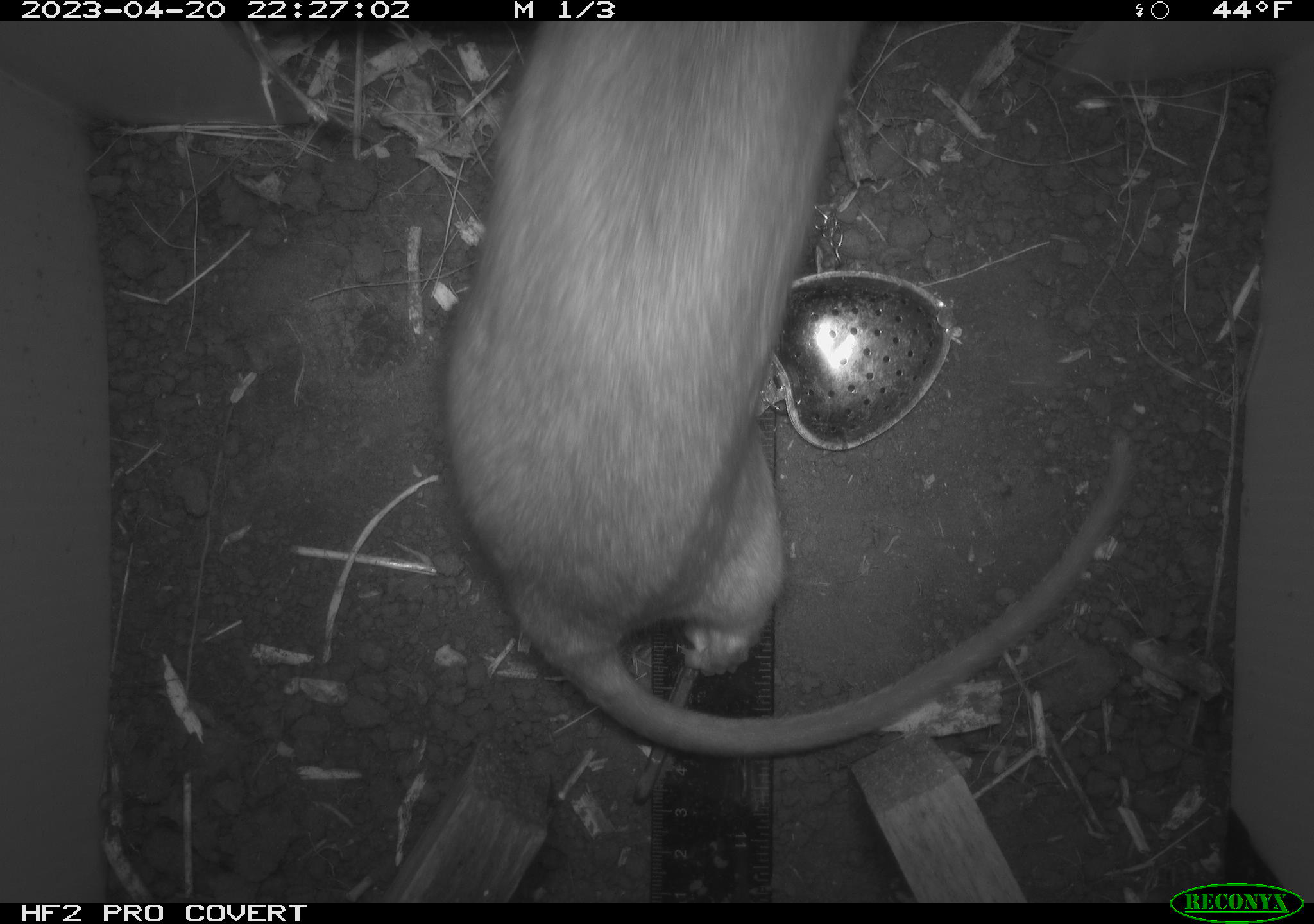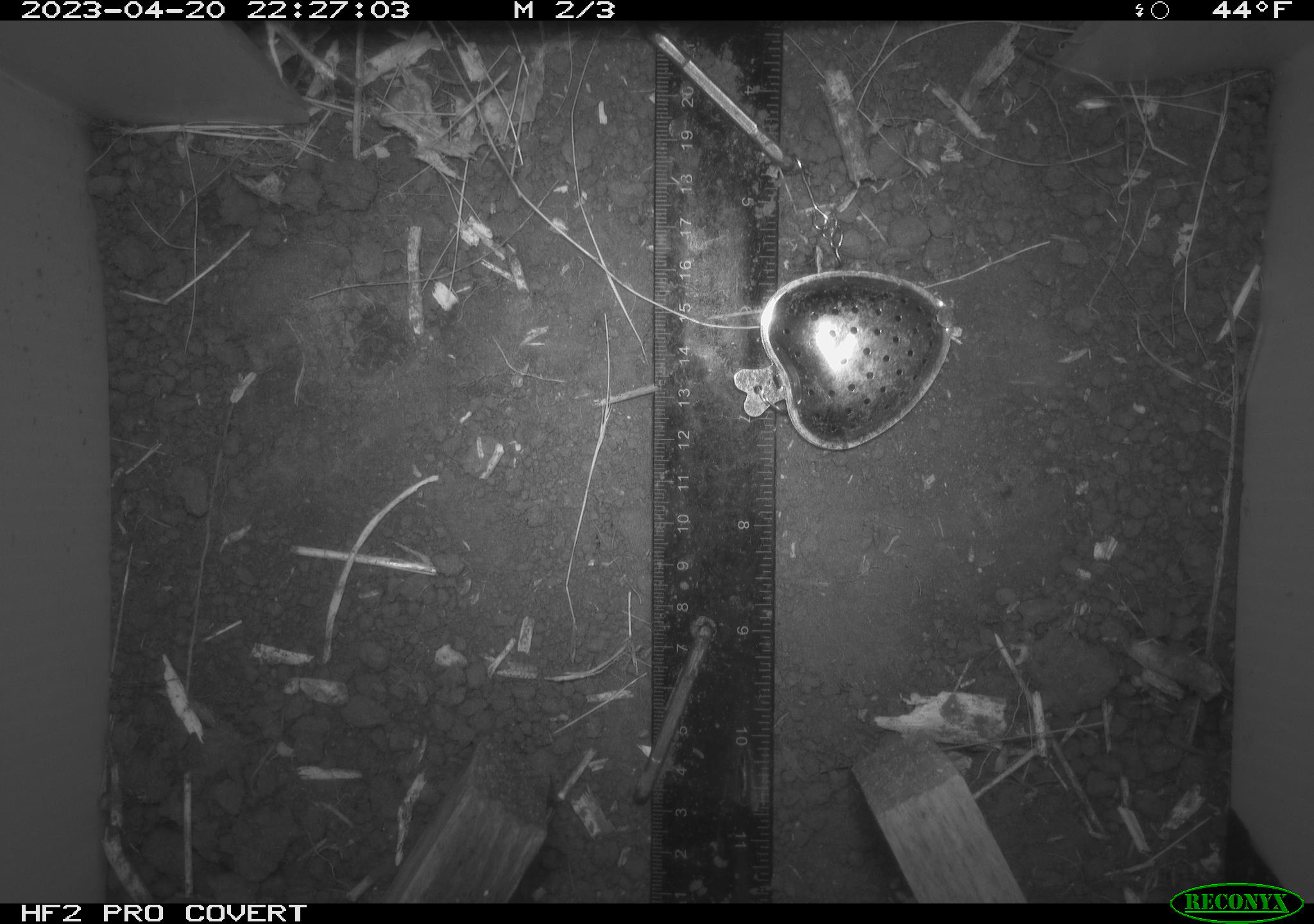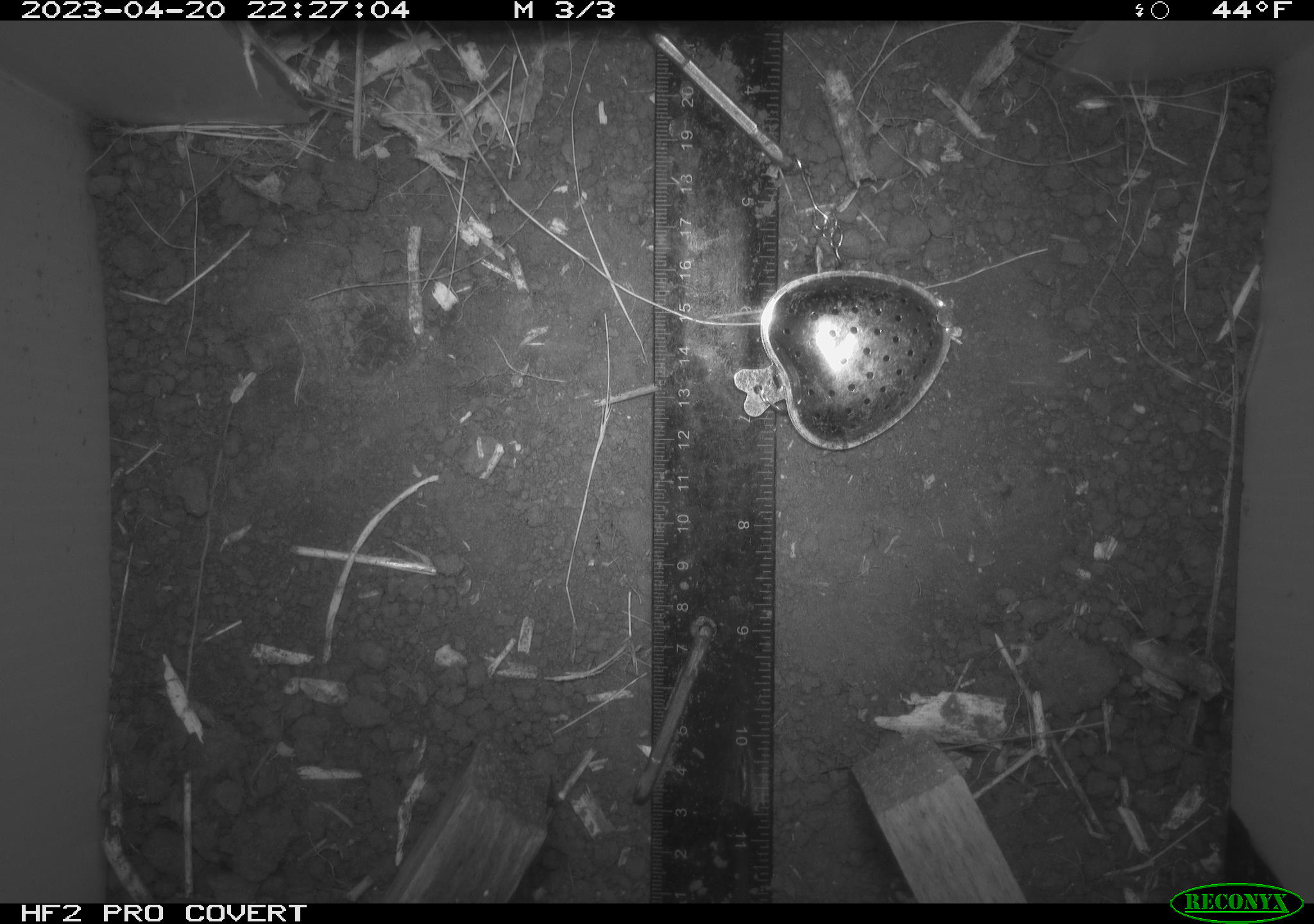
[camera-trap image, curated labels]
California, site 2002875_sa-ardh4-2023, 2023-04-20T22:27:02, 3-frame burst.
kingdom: Animalia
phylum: Chordata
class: Mammalia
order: Rodentia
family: Cricetidae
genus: Neotoma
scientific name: Neotoma fuscipes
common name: dusky-footed woodrat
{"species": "dusky-footed woodrat (Neotoma fuscipes)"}